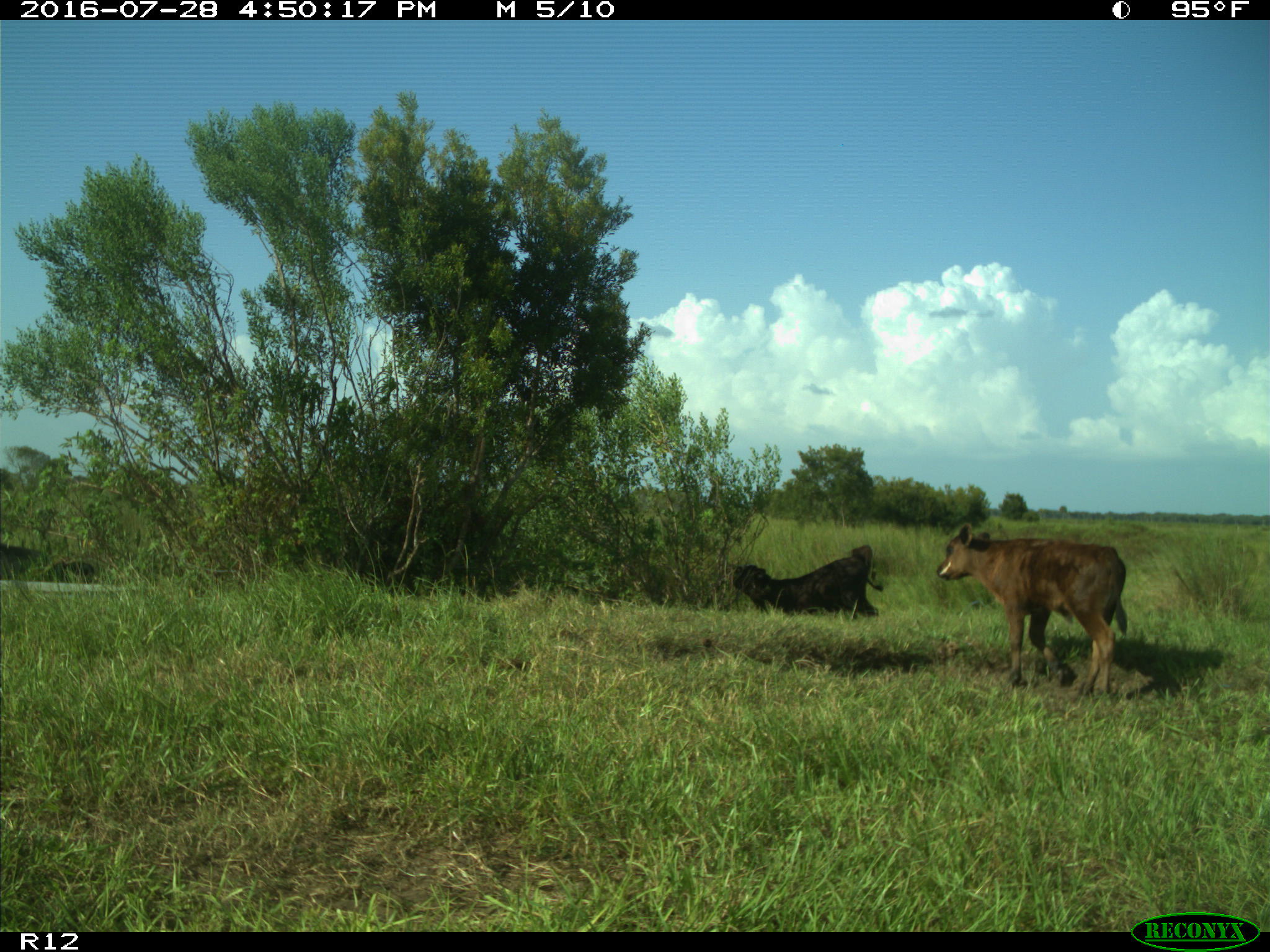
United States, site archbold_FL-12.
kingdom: Animalia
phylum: Chordata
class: Mammalia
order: Artiodactyla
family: Bovidae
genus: Bos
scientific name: Bos taurus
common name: domestic cow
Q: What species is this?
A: Bos taurus (domestic cow).